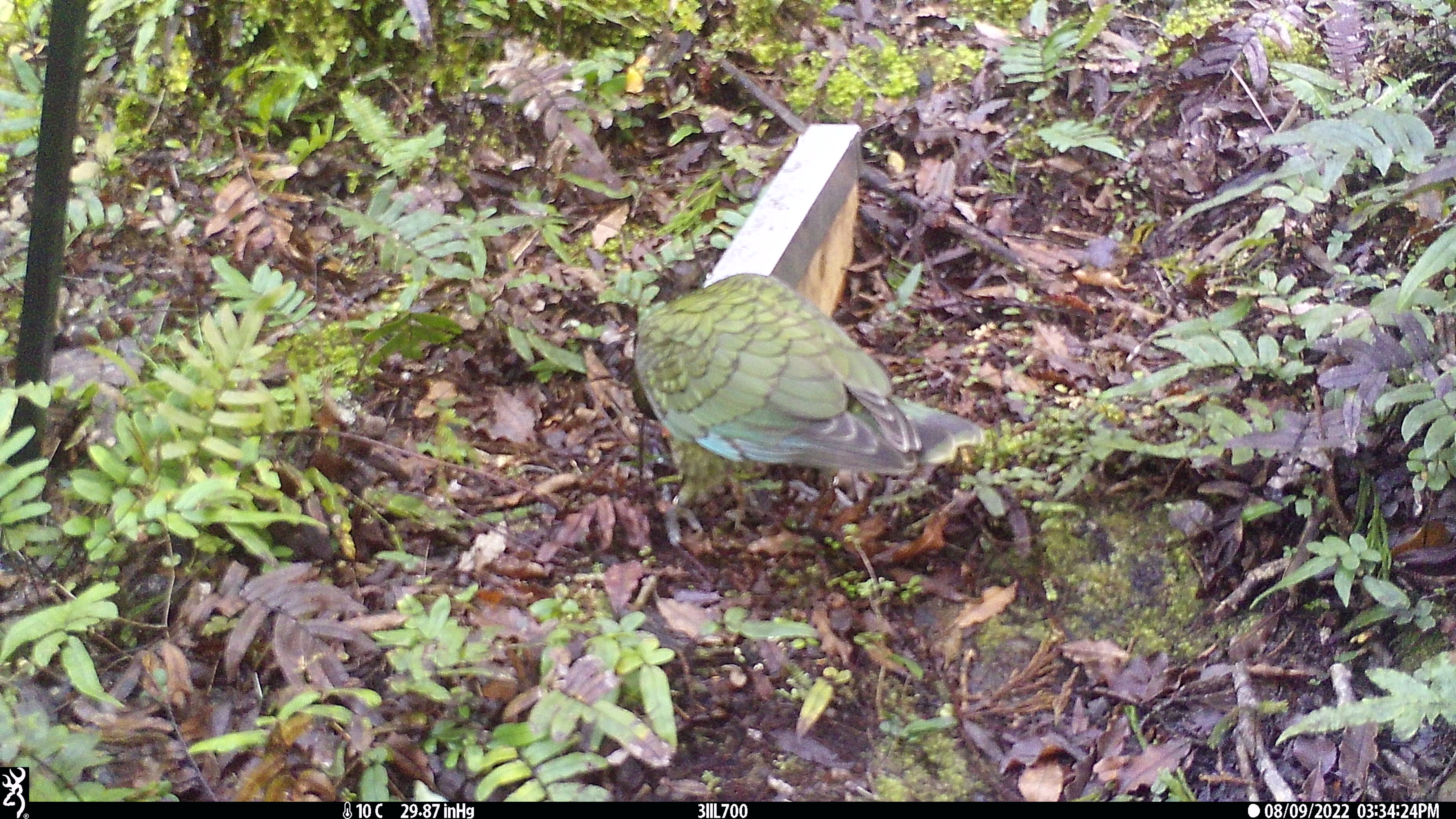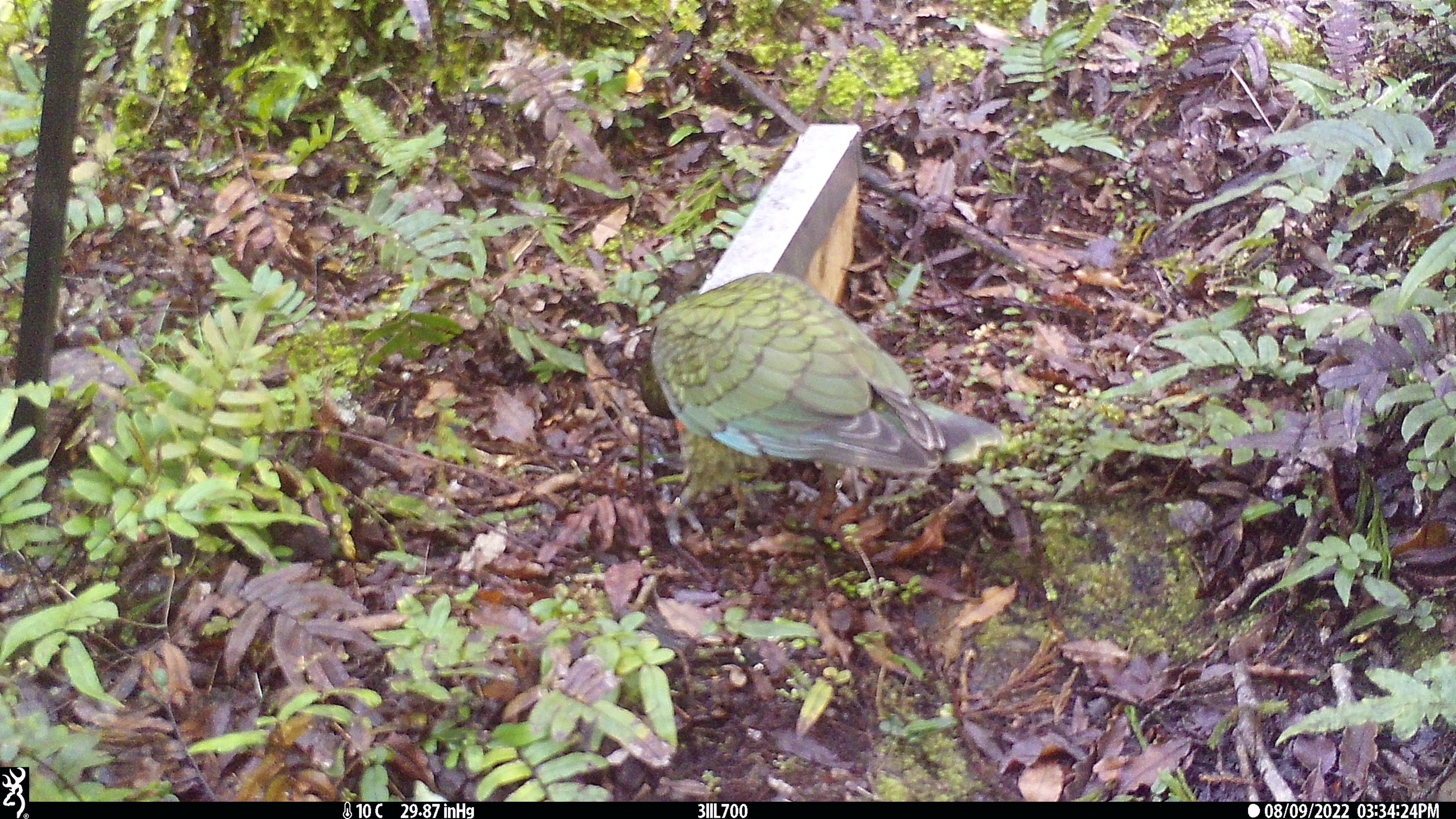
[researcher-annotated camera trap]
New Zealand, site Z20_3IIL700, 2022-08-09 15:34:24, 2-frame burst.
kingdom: Animalia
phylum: Chordata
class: Aves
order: Psittaciformes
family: Strigopidae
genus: Nestor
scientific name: Nestor notabilis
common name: kea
Kea (Nestor notabilis).